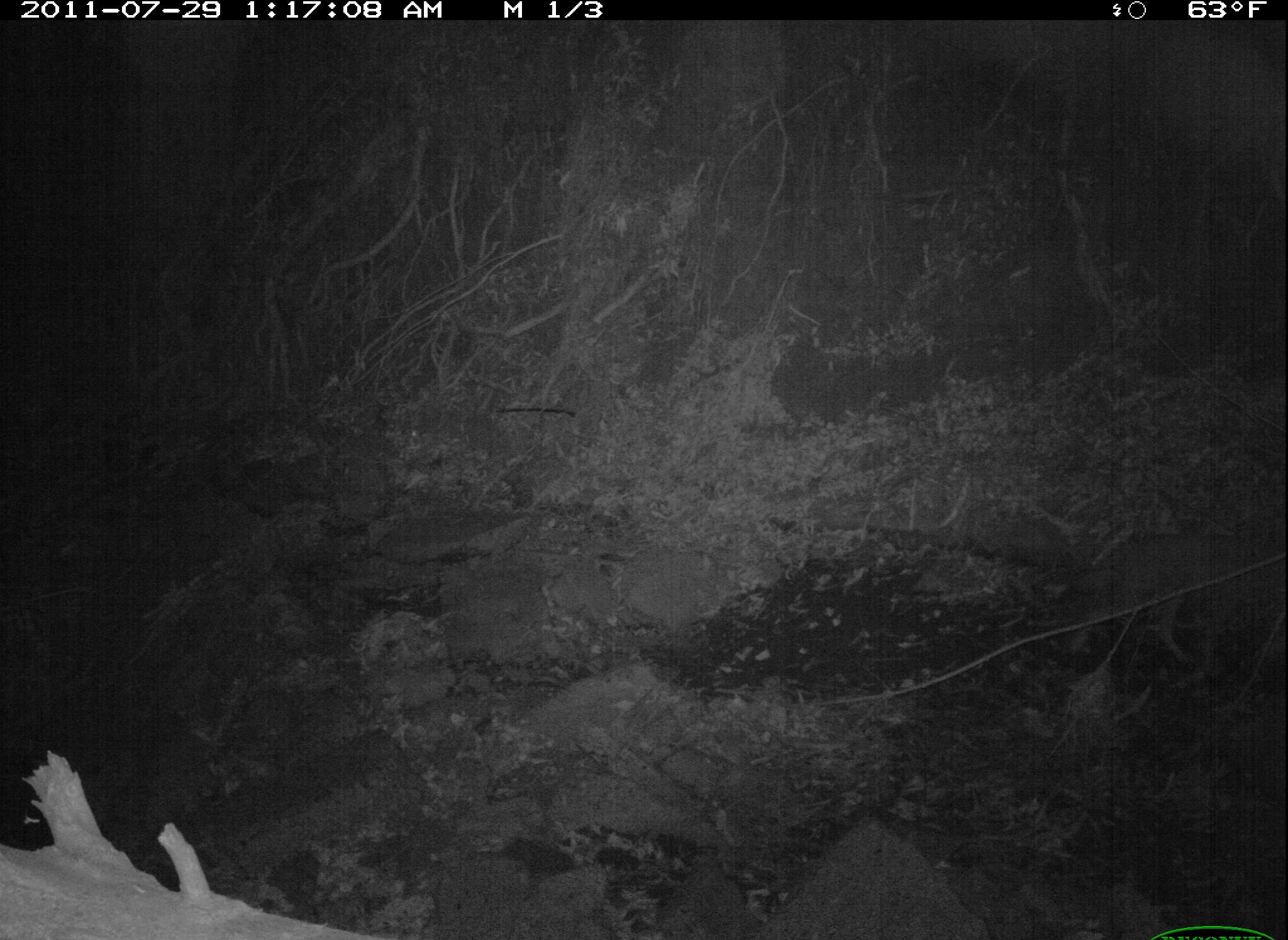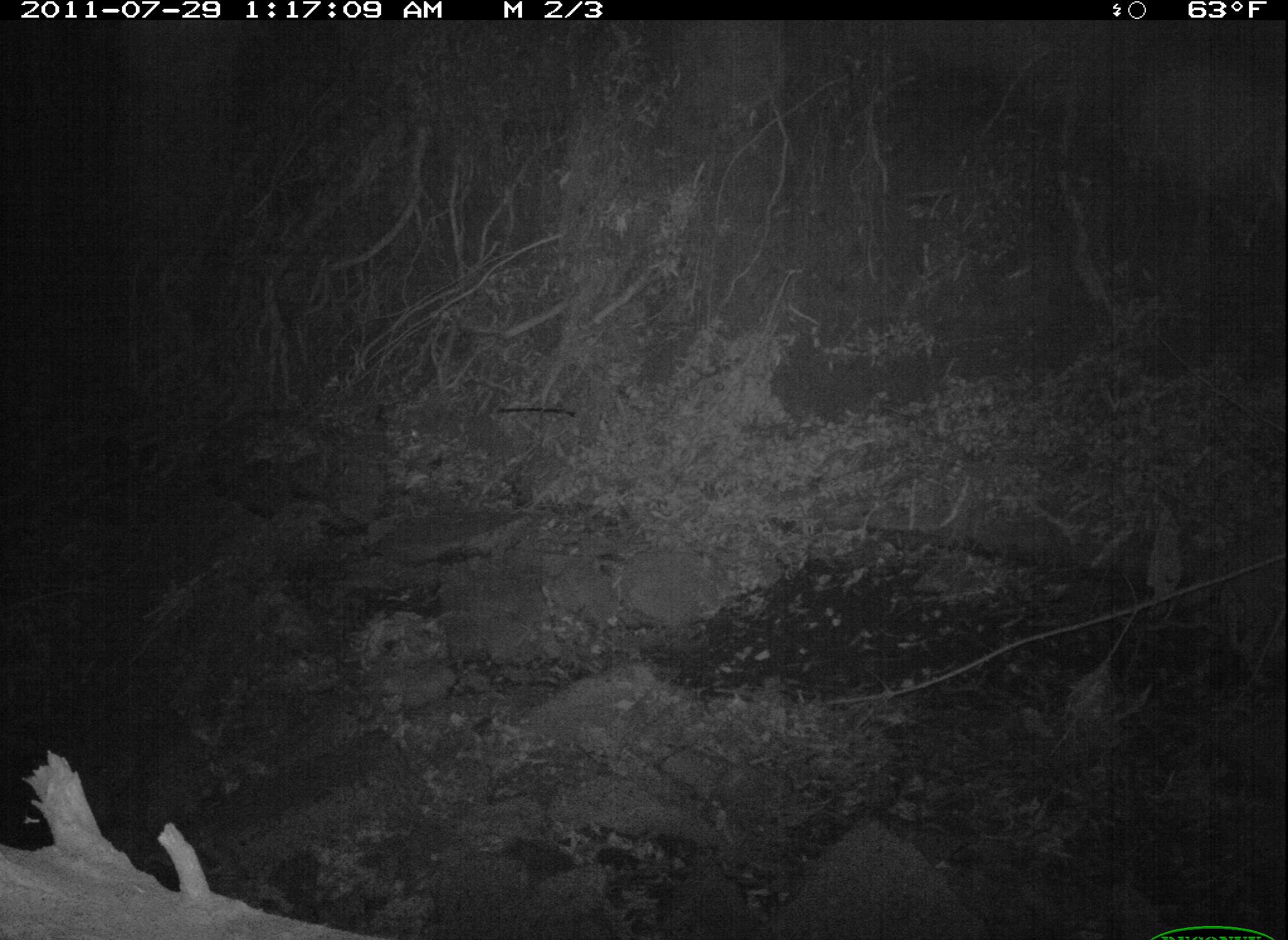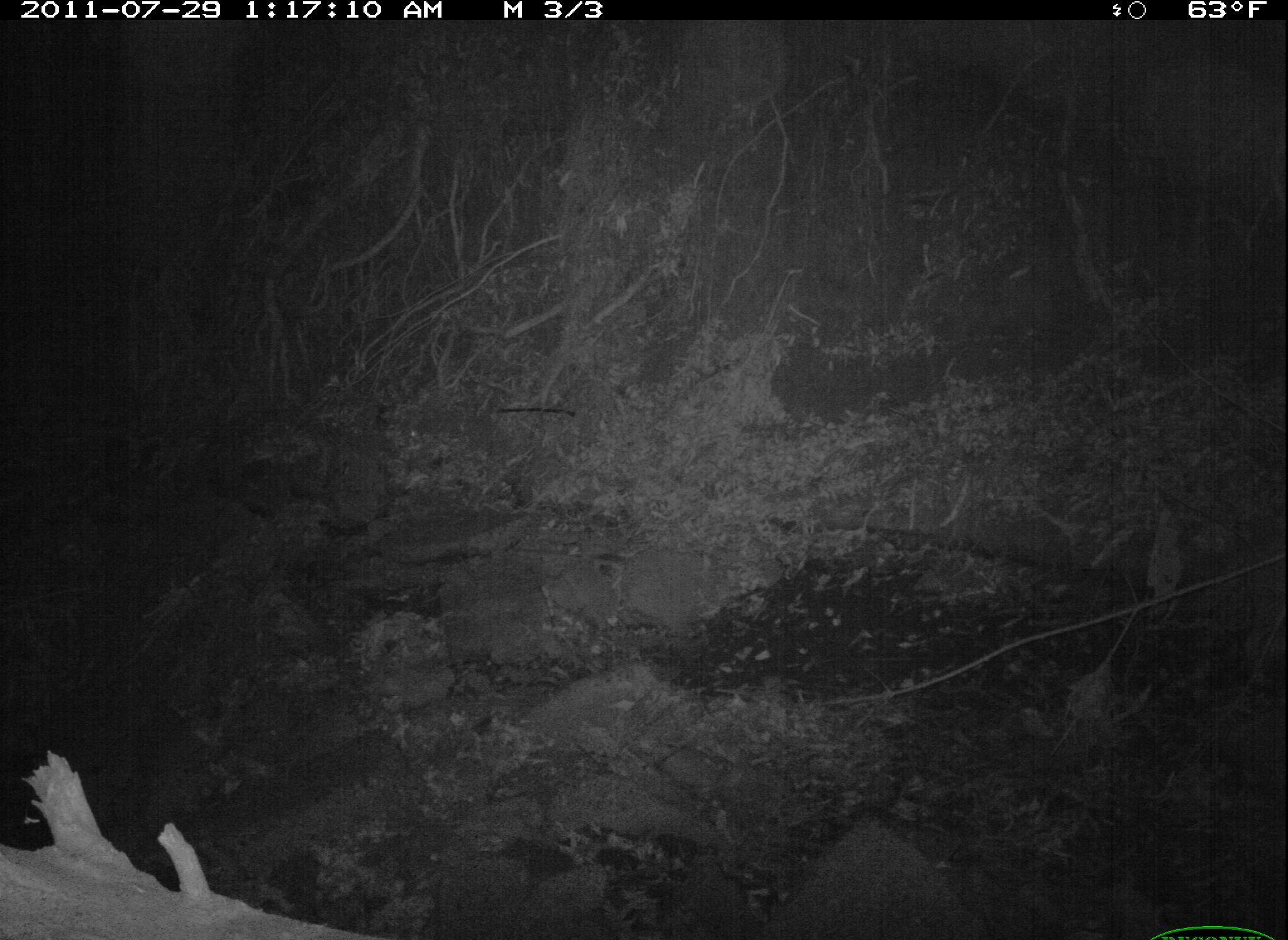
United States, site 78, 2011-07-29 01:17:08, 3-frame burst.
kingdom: Animalia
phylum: Chordata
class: Mammalia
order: Carnivora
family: Canidae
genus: Canis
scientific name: Canis latrans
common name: coyote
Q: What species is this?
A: Coyote (Canis latrans).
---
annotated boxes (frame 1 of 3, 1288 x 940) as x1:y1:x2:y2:
coyote: 940:235:1277:839